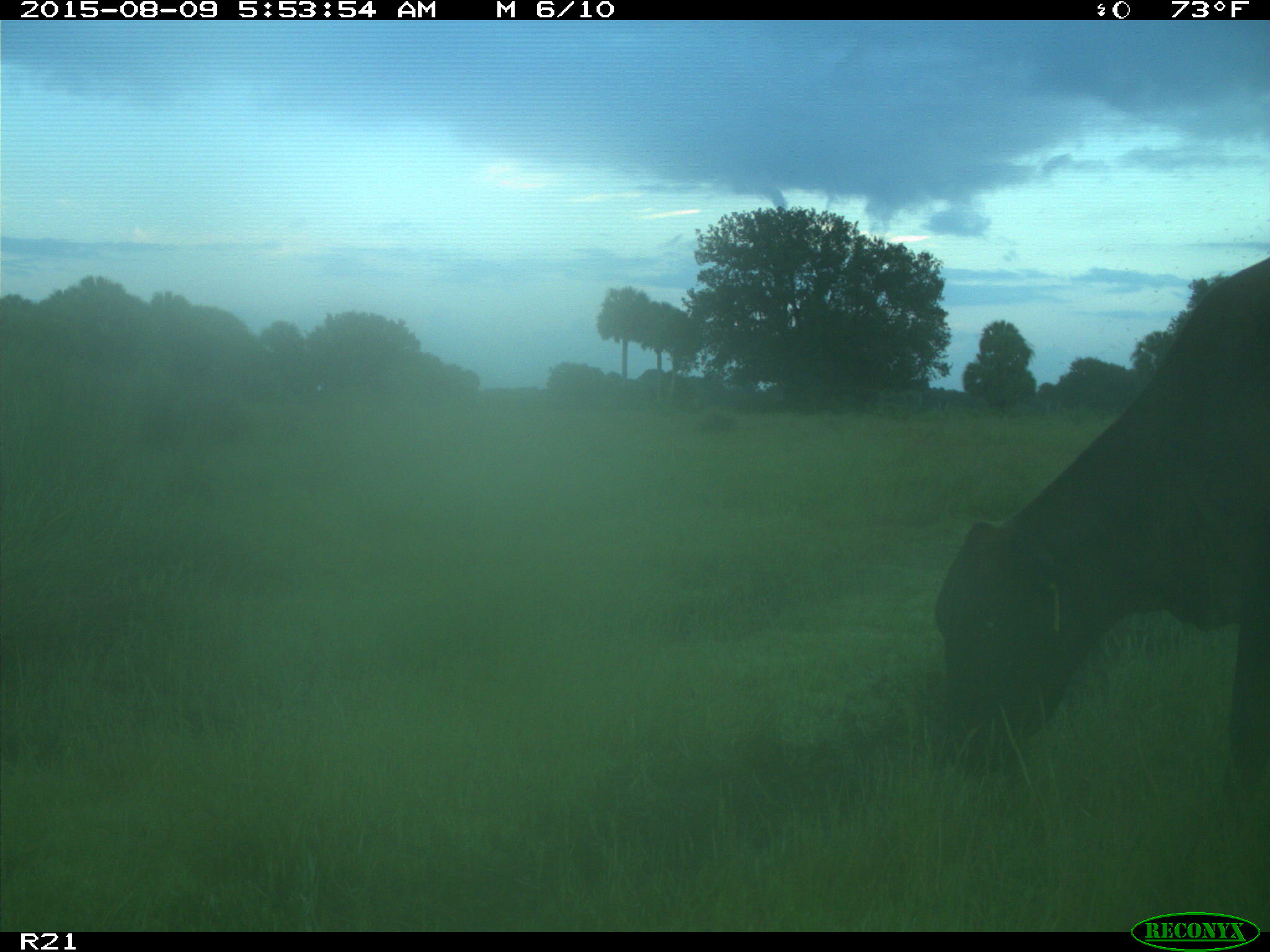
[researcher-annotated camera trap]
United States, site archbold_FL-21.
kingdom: Animalia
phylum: Chordata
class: Mammalia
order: Artiodactyla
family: Bovidae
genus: Bos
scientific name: Bos taurus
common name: domestic cow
Bos taurus (domestic cow).